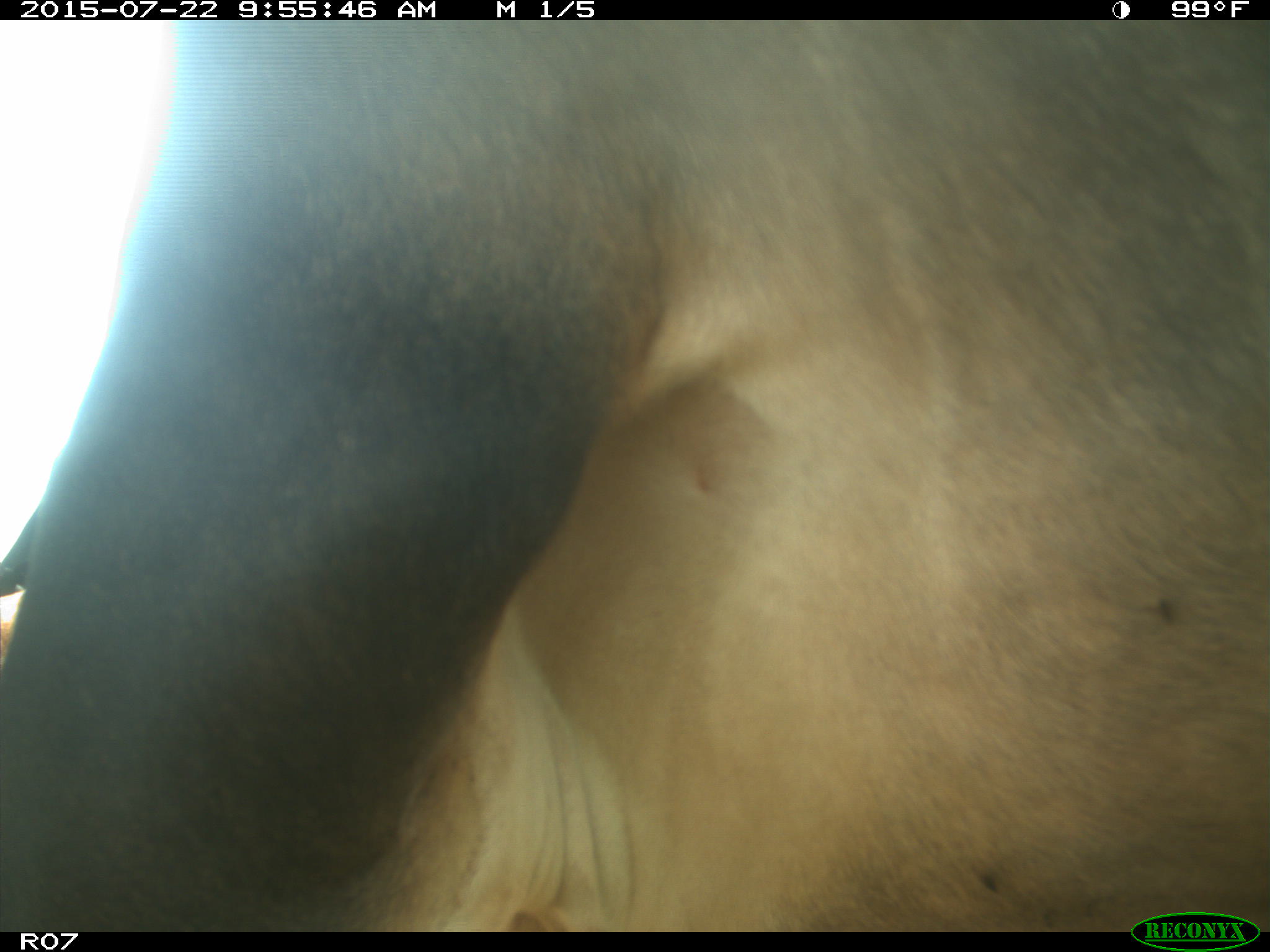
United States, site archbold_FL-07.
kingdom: Animalia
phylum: Chordata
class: Mammalia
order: Carnivora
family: Procyonidae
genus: Procyon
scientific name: Procyon lotor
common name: common raccoon